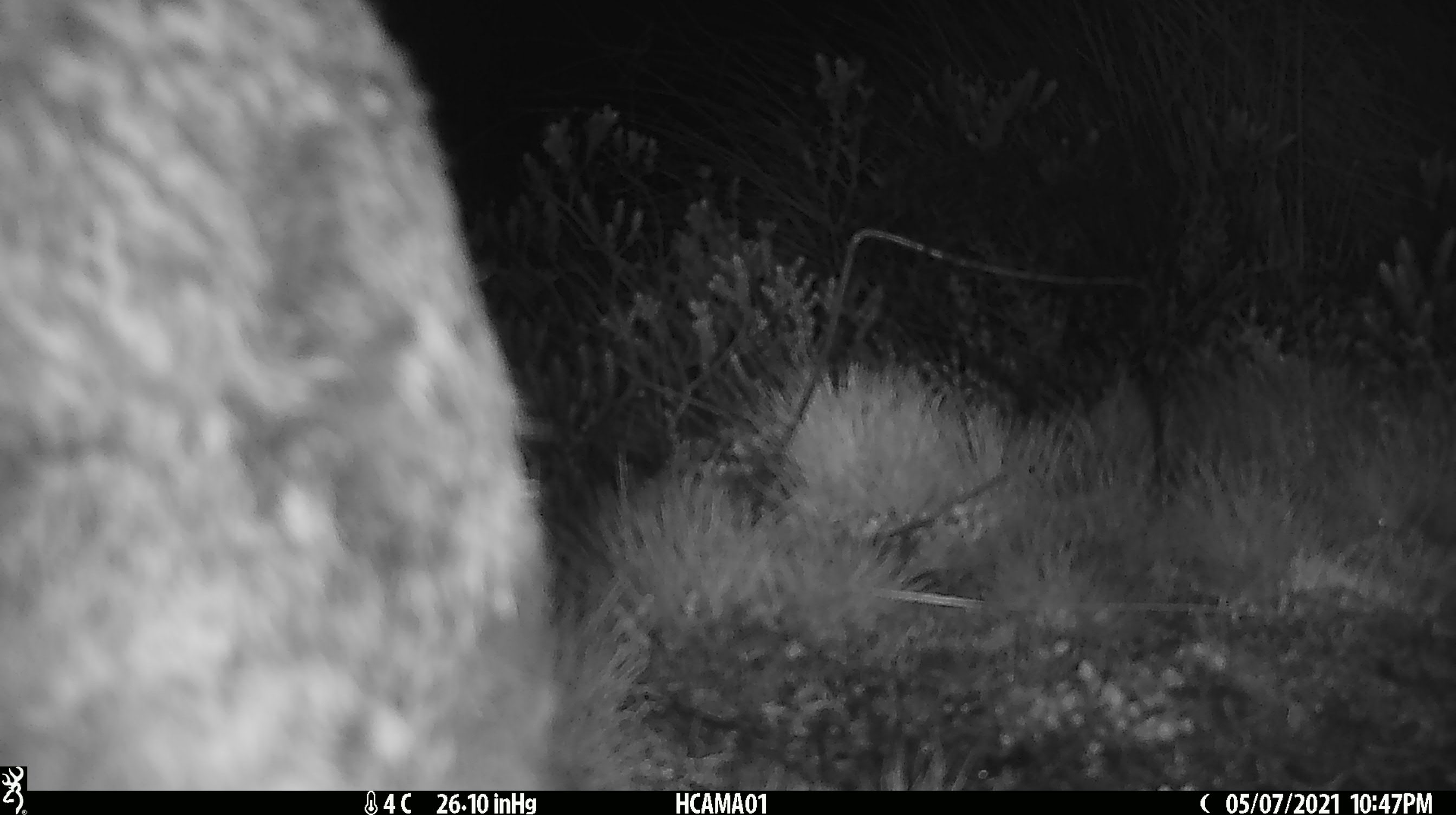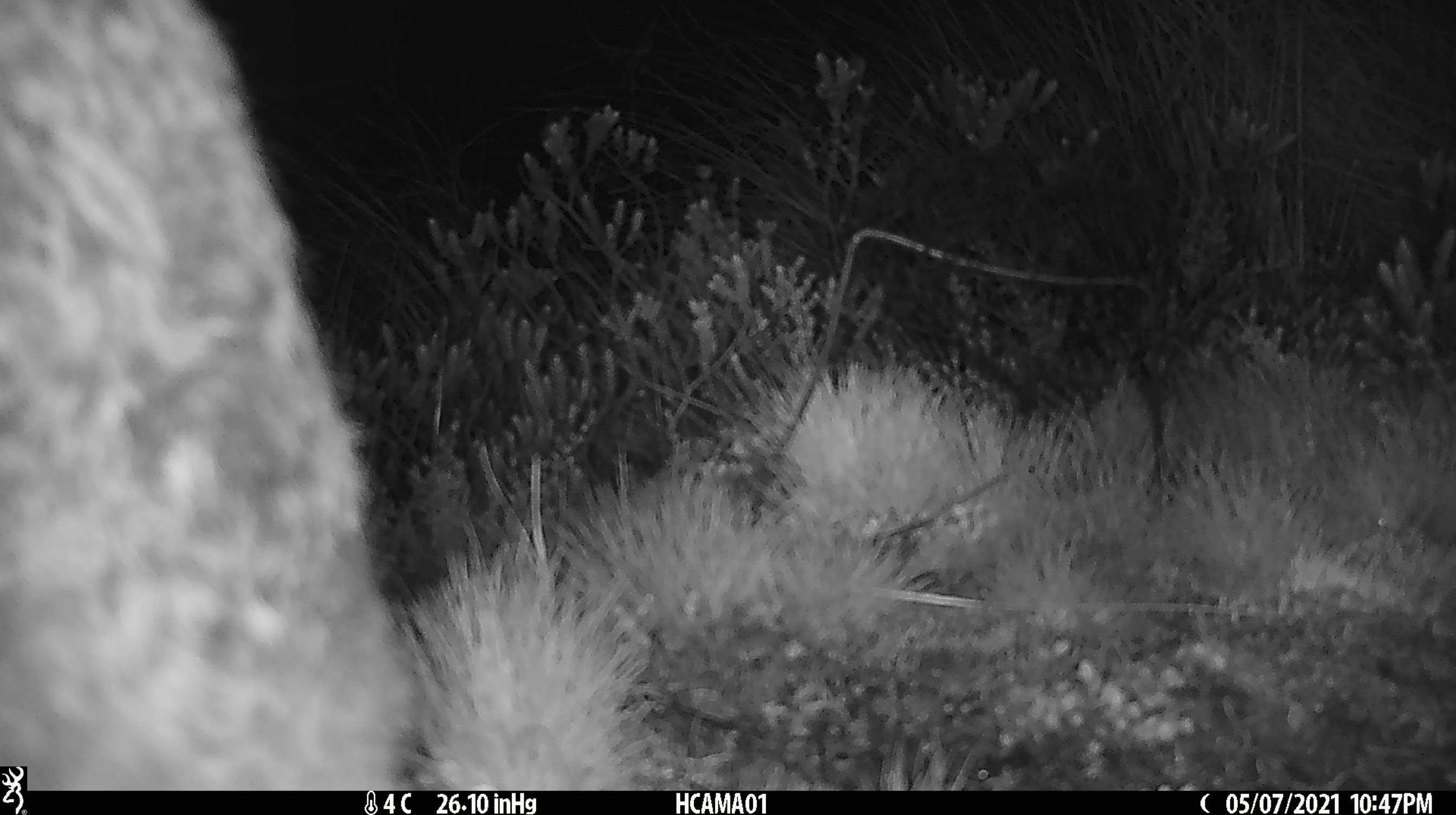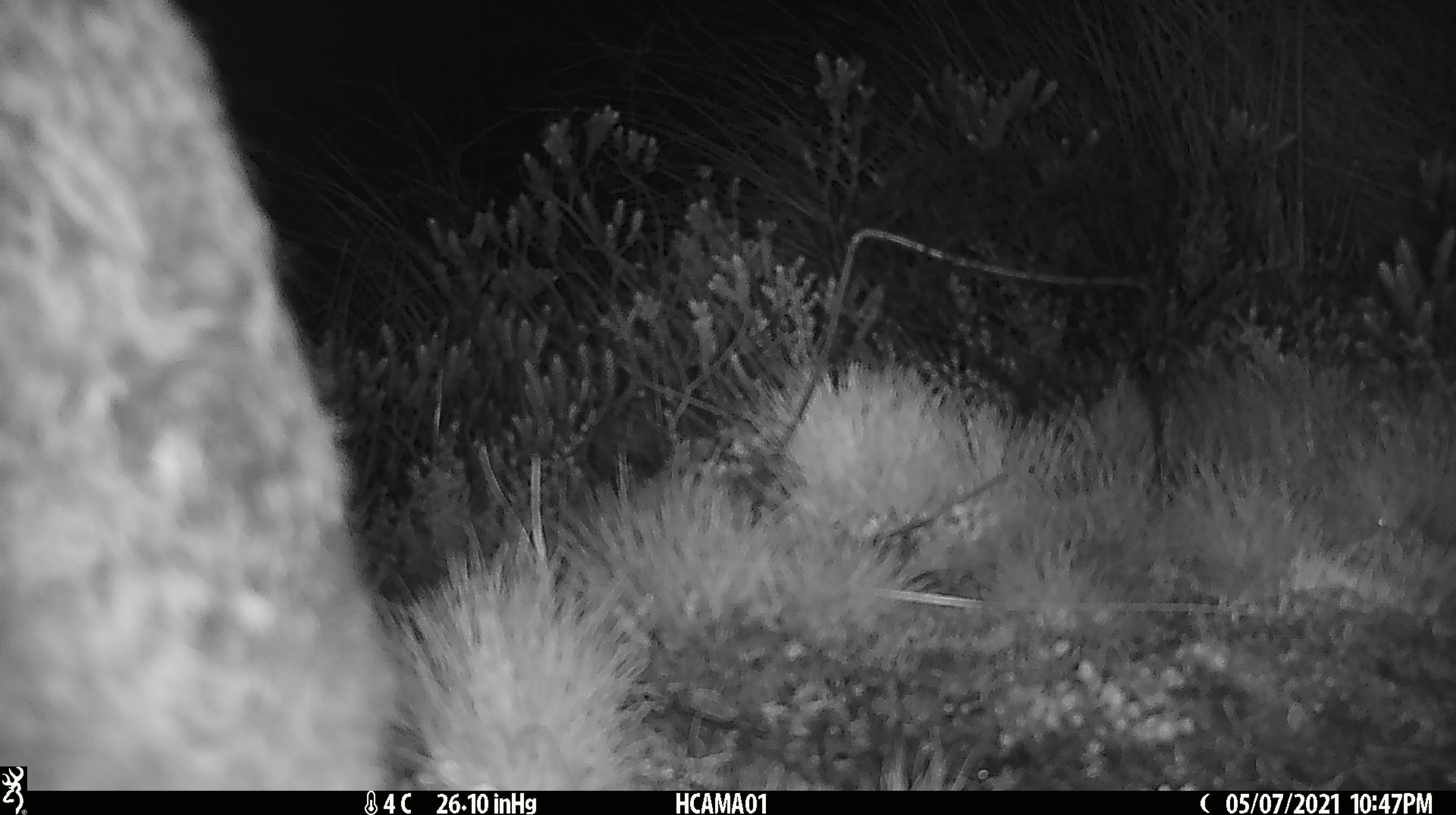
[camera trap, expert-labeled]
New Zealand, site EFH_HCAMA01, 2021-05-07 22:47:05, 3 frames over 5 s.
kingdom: Animalia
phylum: Chordata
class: Mammalia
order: Lagomorpha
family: Leporidae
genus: Lepus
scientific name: Lepus europaeus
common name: brown hare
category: hare